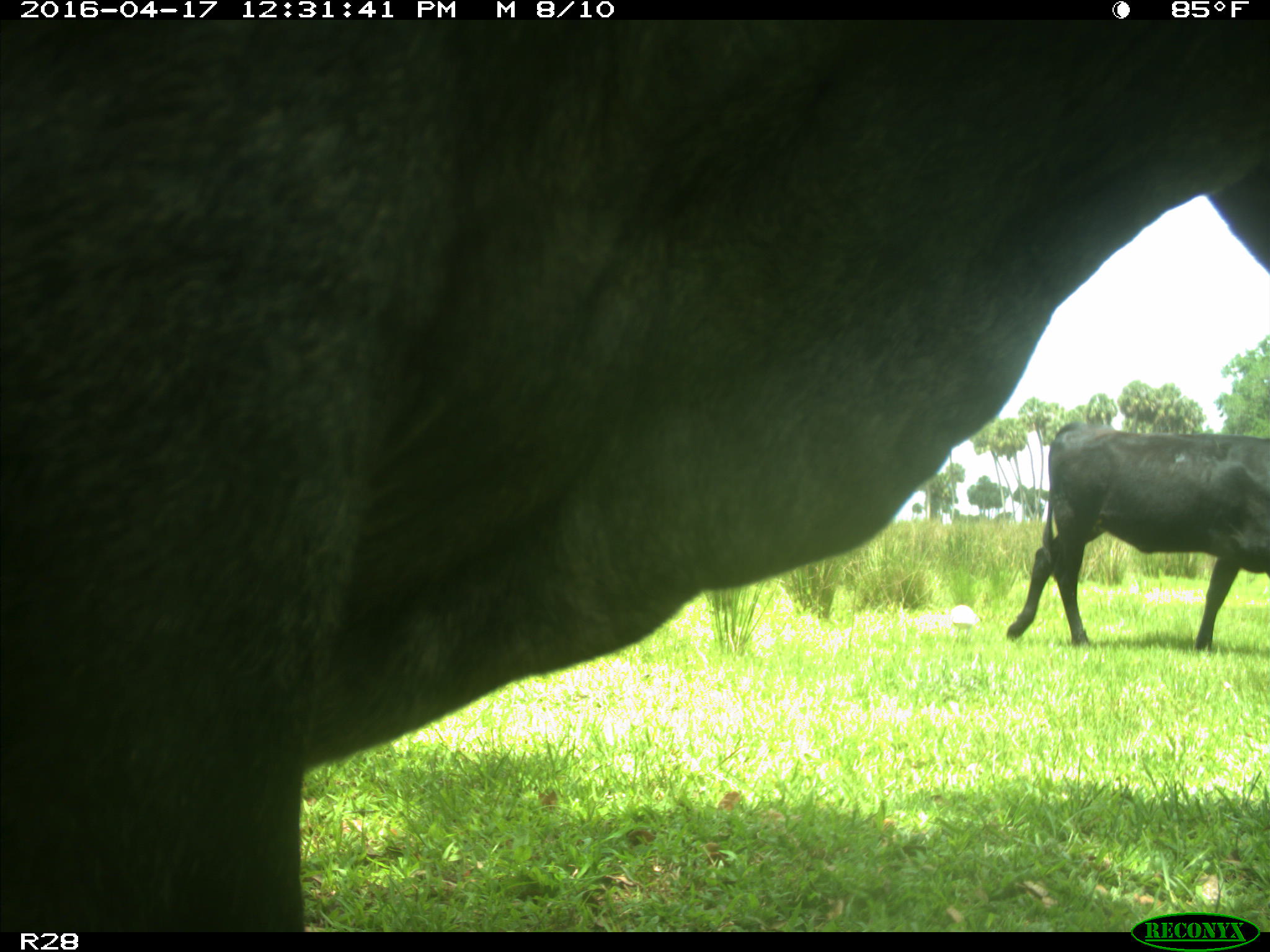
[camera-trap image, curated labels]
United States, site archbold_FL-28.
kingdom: Animalia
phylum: Chordata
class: Mammalia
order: Artiodactyla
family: Bovidae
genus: Bos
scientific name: Bos taurus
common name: domestic cow